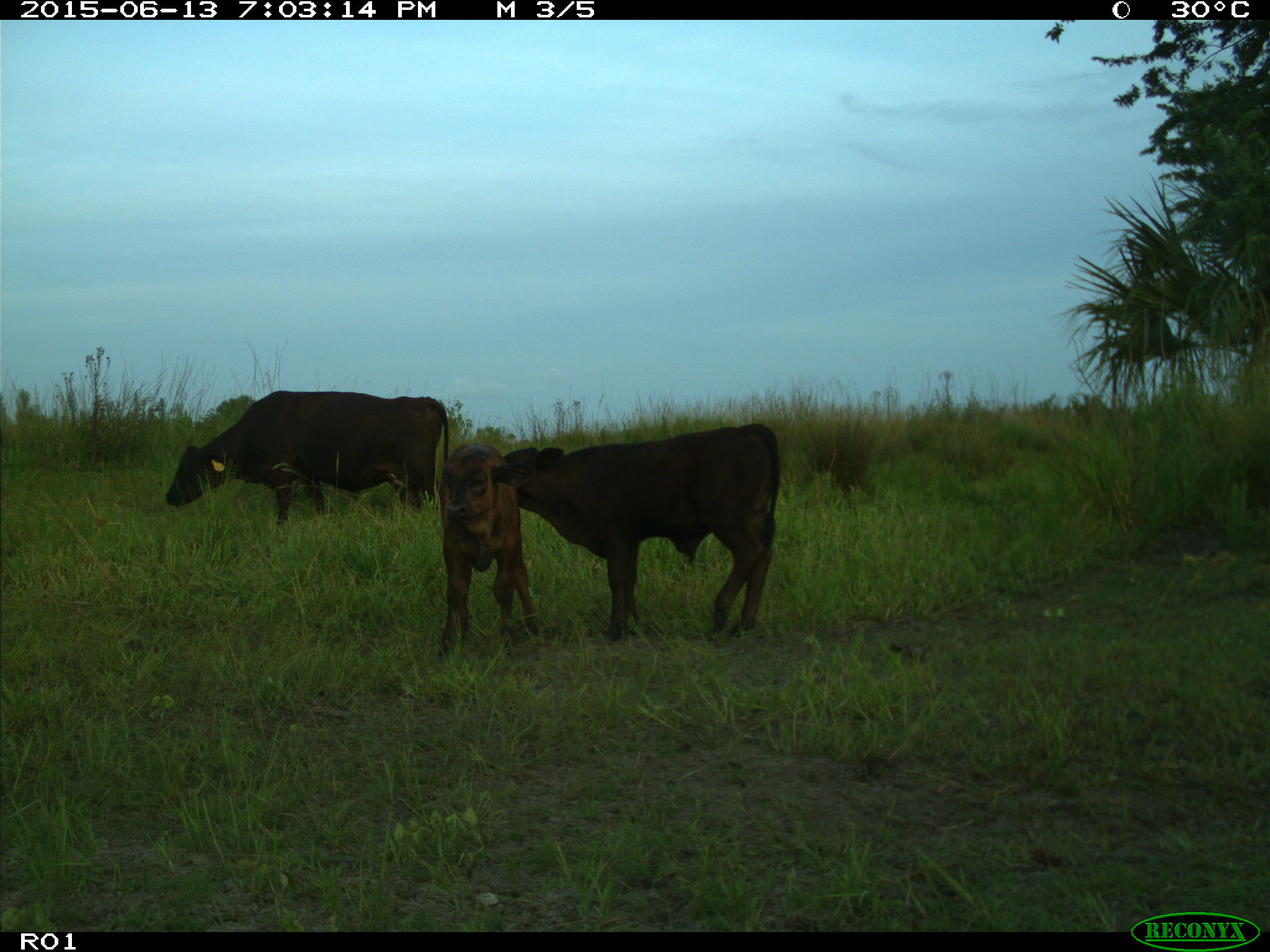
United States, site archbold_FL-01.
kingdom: Animalia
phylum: Chordata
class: Mammalia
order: Artiodactyla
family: Bovidae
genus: Bos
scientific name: Bos taurus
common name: domestic cow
Bos taurus (domestic cow).